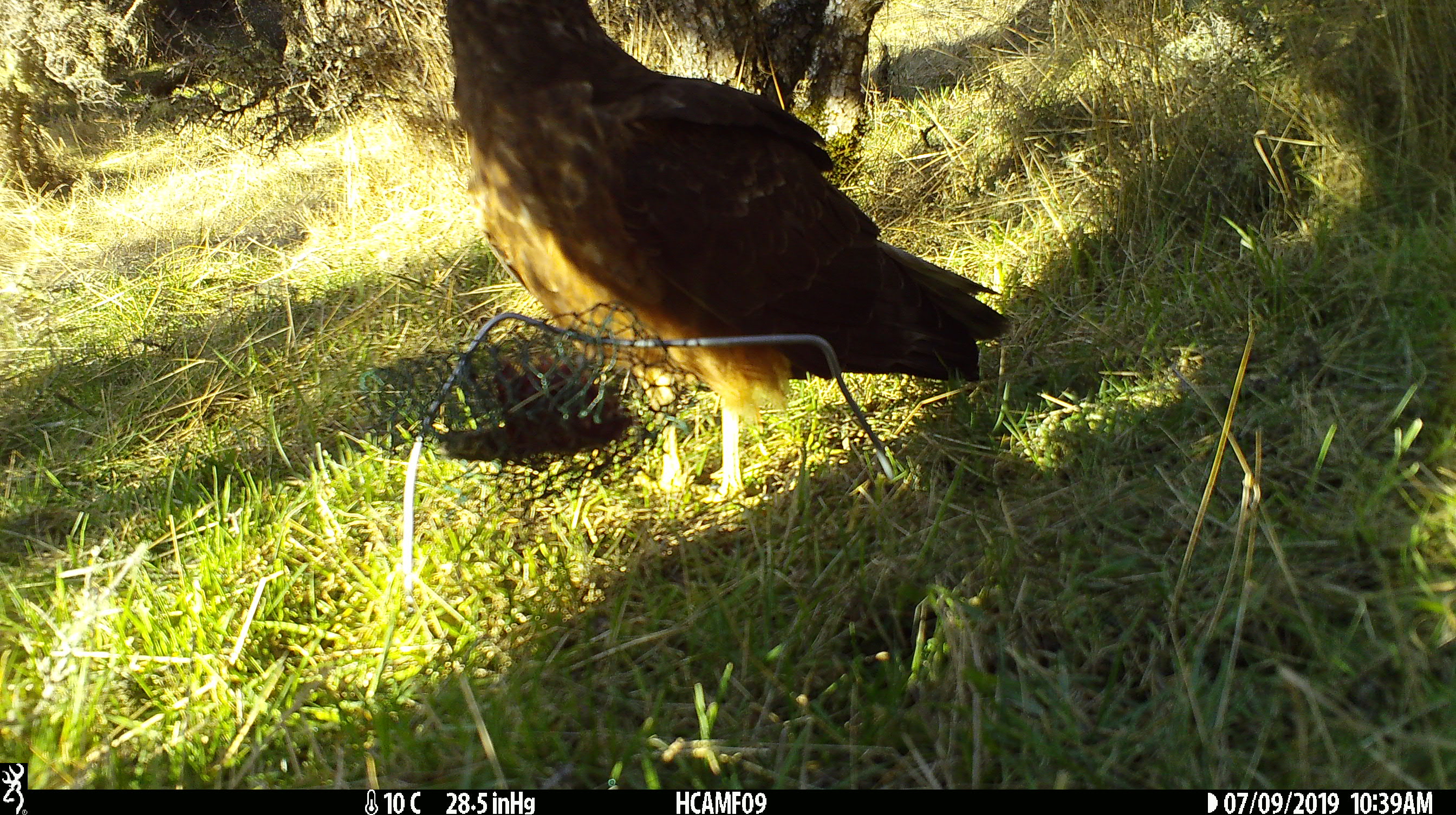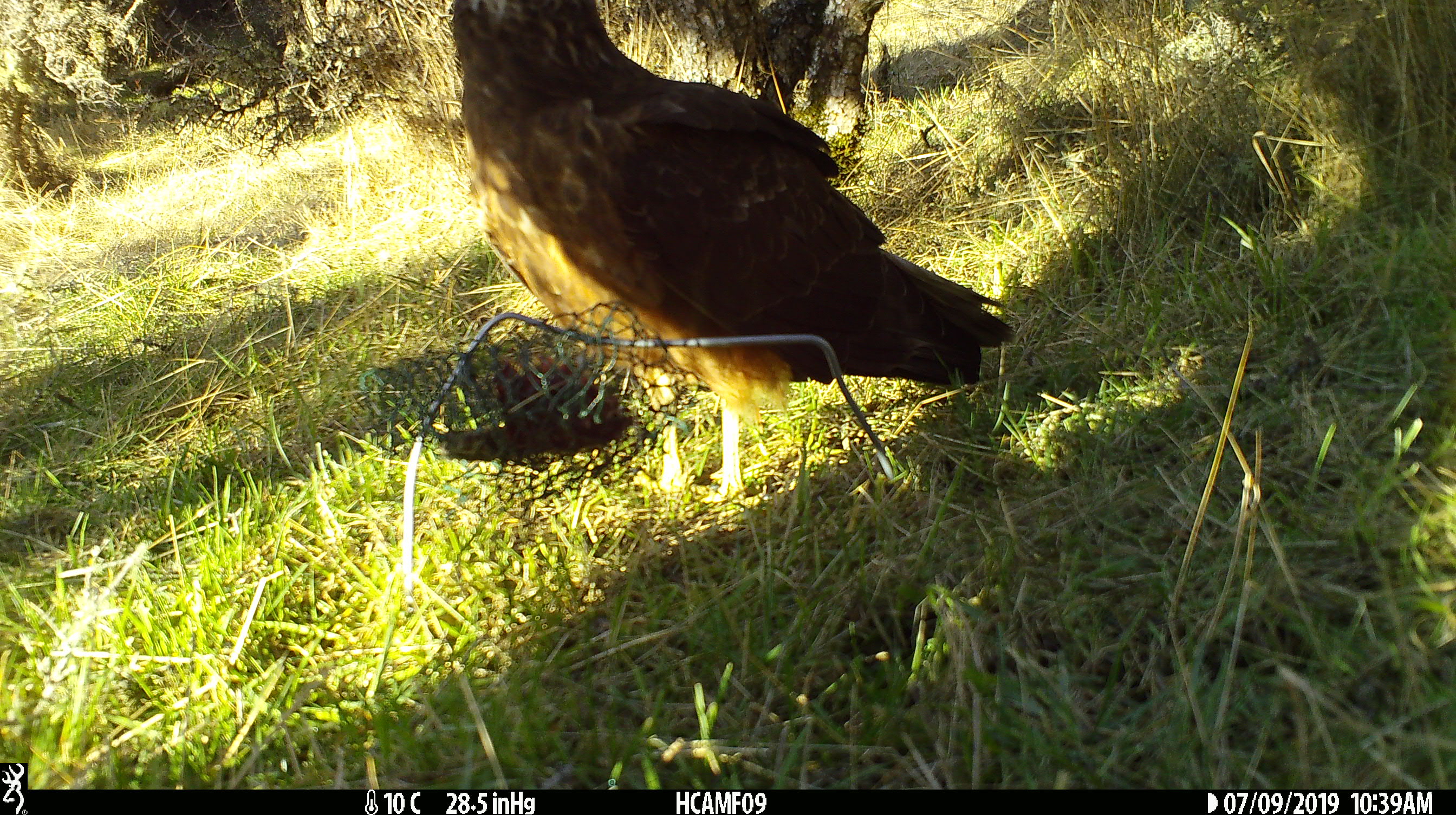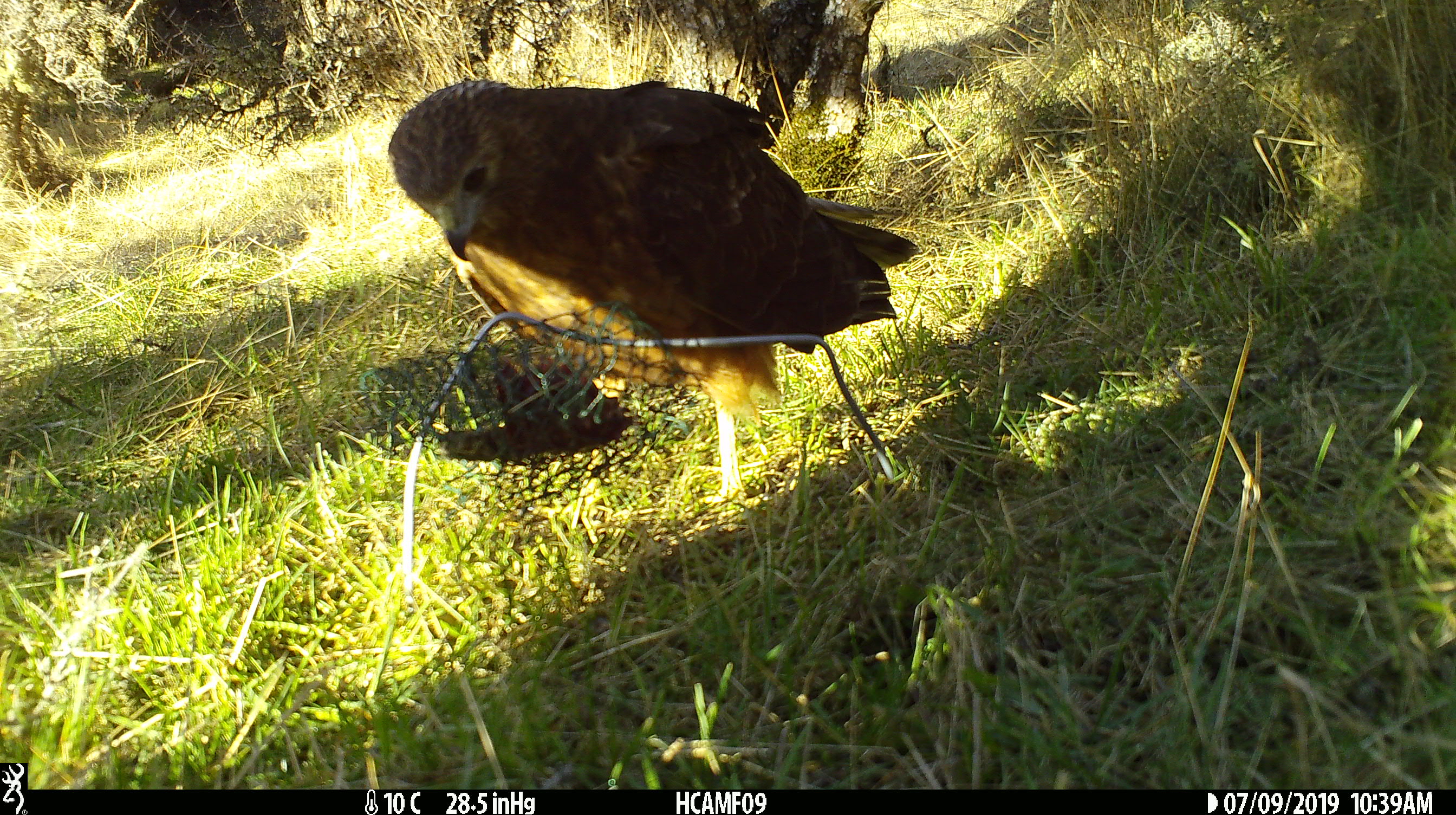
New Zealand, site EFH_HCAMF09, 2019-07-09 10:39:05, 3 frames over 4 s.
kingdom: Animalia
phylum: Chordata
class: Aves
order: Accipitriformes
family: Accipitridae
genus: Circus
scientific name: Circus approximans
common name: swamp harrier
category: harrier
Harrier (swamp harrier) (Circus approximans).